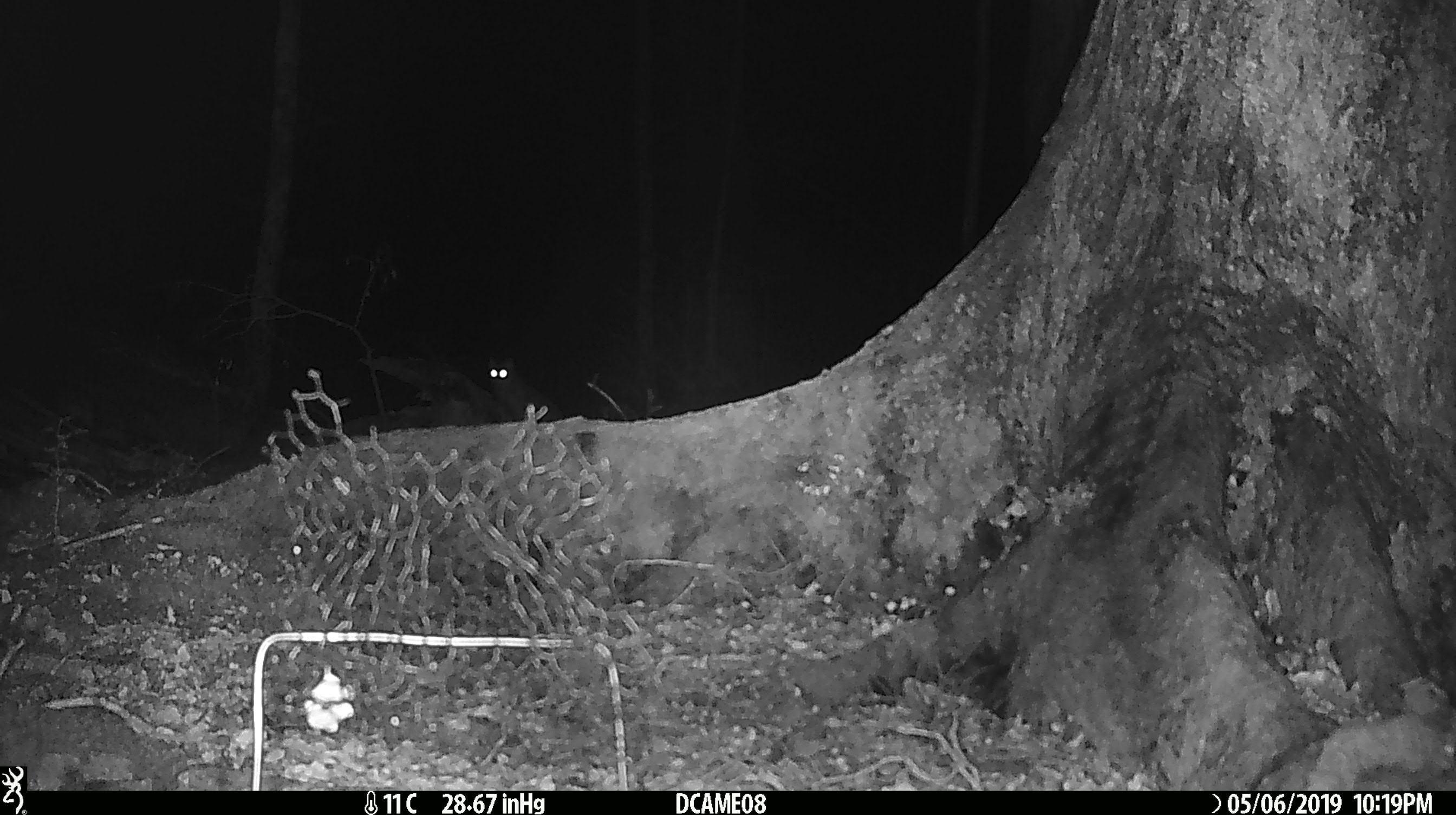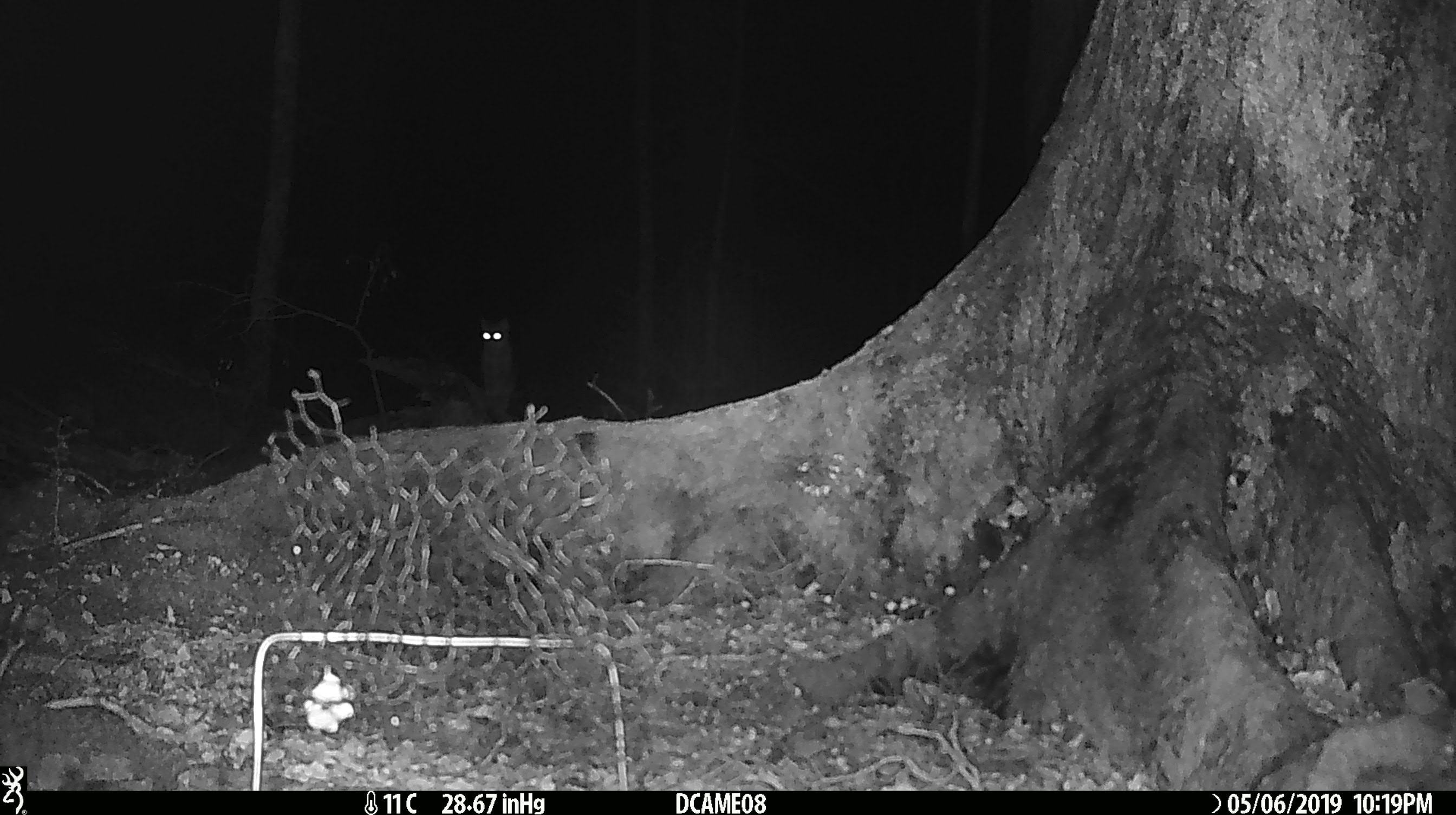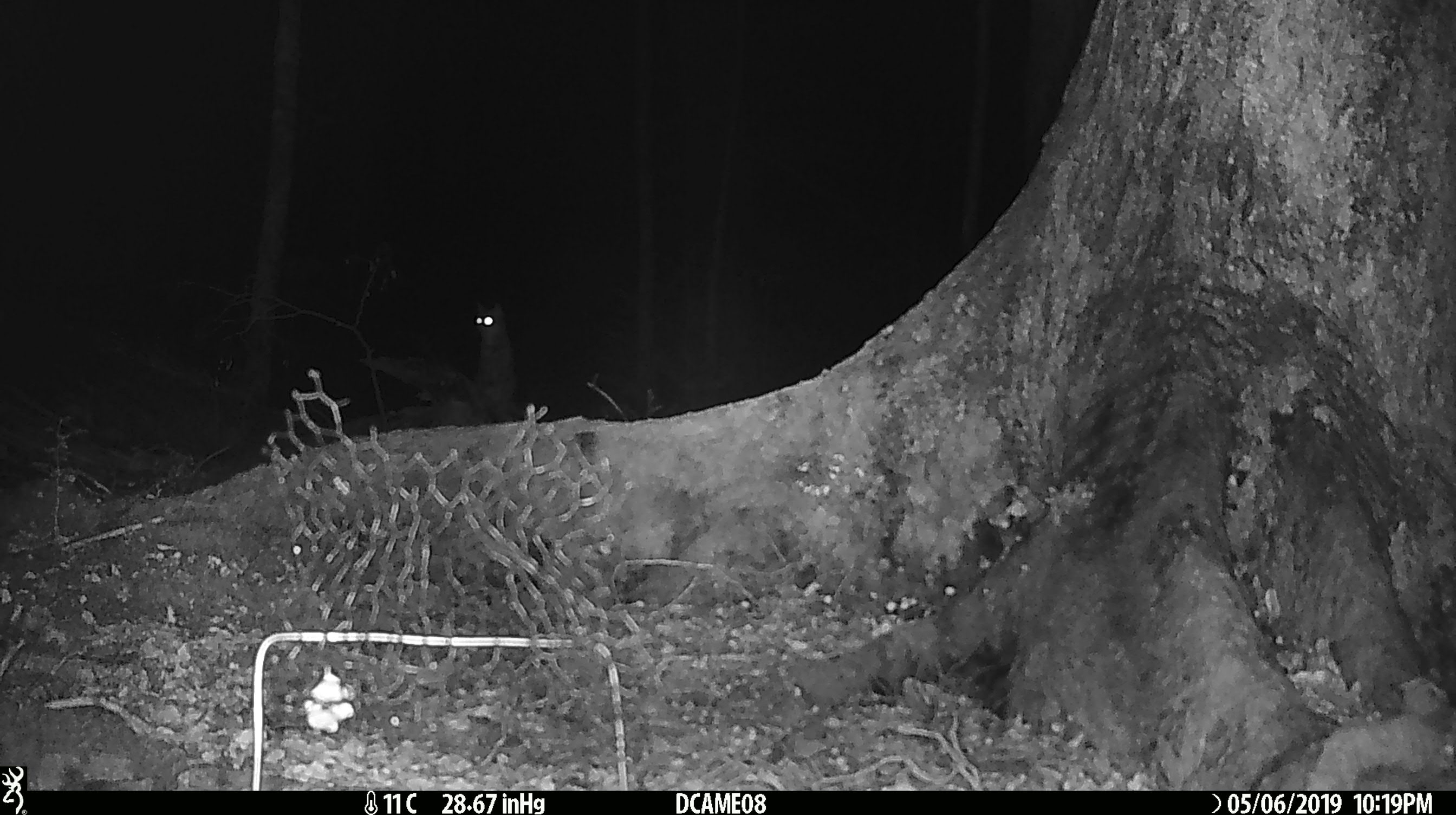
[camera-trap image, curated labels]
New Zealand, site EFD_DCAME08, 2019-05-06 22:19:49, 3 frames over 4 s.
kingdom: Animalia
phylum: Chordata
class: Mammalia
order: Carnivora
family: Felidae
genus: Felis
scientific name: Felis catus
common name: domestic cat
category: cat